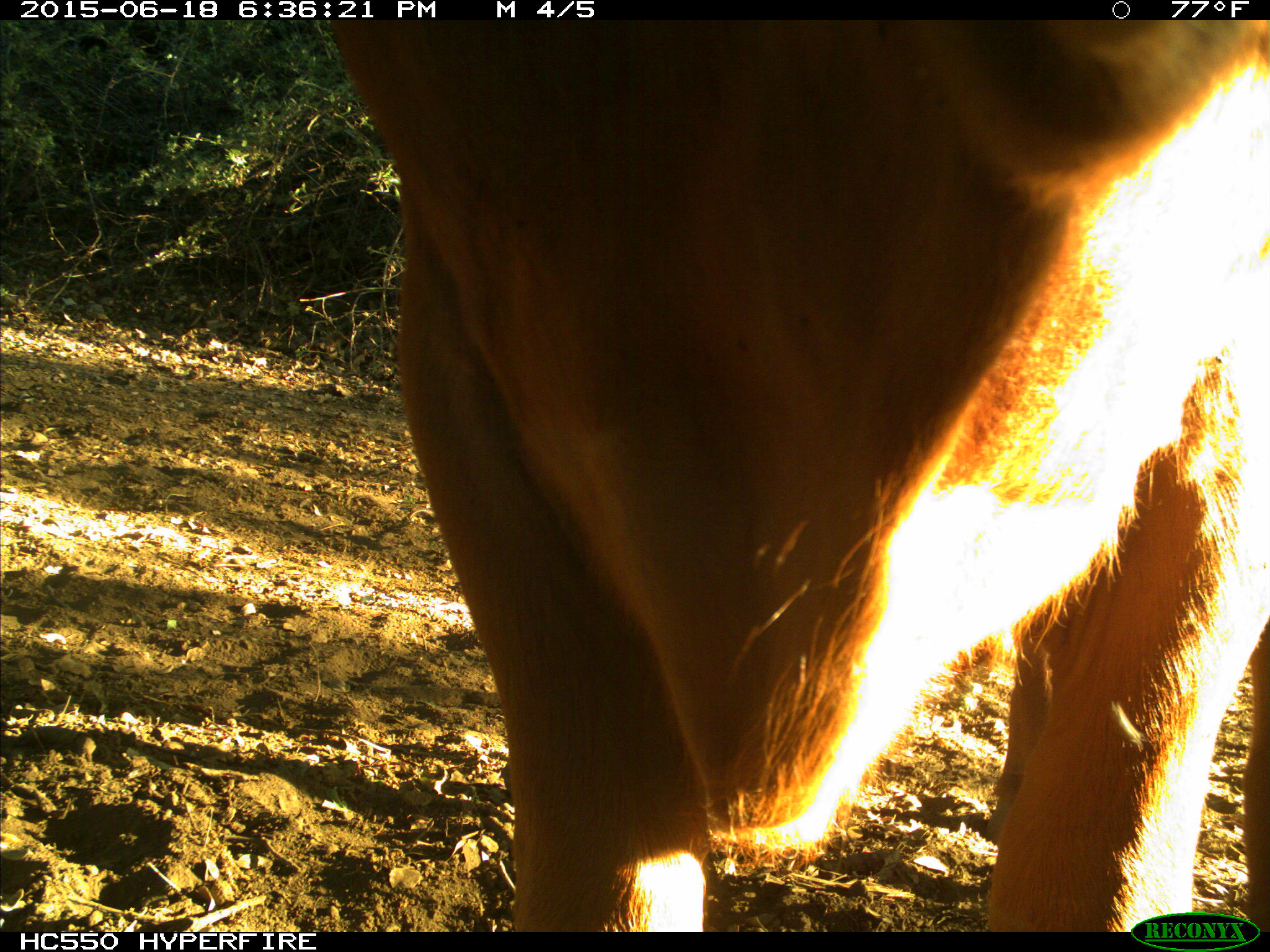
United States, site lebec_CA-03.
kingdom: Animalia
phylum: Chordata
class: Mammalia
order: Artiodactyla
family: Bovidae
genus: Bos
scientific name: Bos taurus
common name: domestic cow